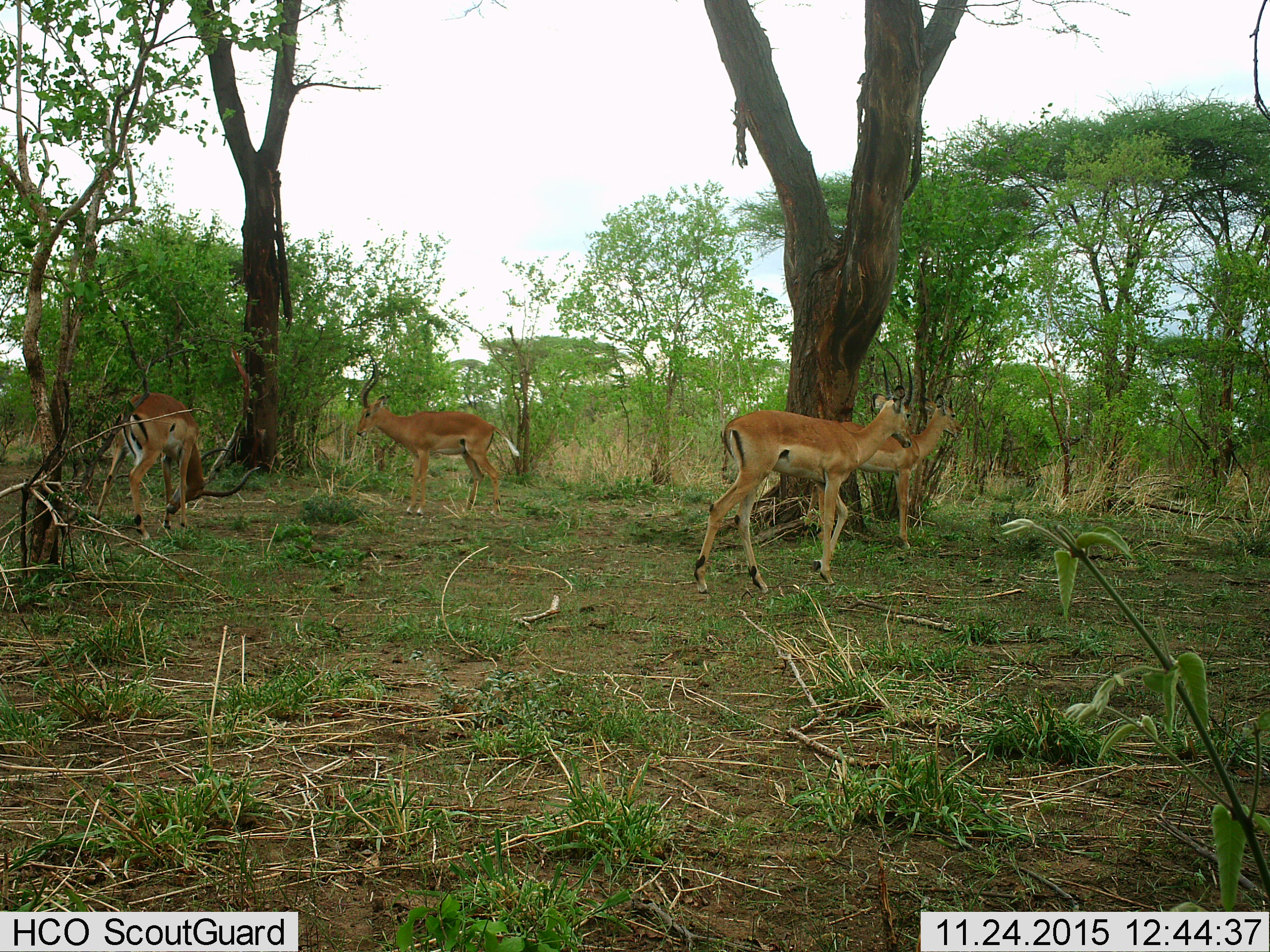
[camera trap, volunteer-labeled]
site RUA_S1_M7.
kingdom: Animalia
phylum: Chordata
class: Mammalia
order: Artiodactyla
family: Bovidae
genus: Aepyceros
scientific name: Aepyceros melampus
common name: impala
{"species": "impala (Aepyceros melampus)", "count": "4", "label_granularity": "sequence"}